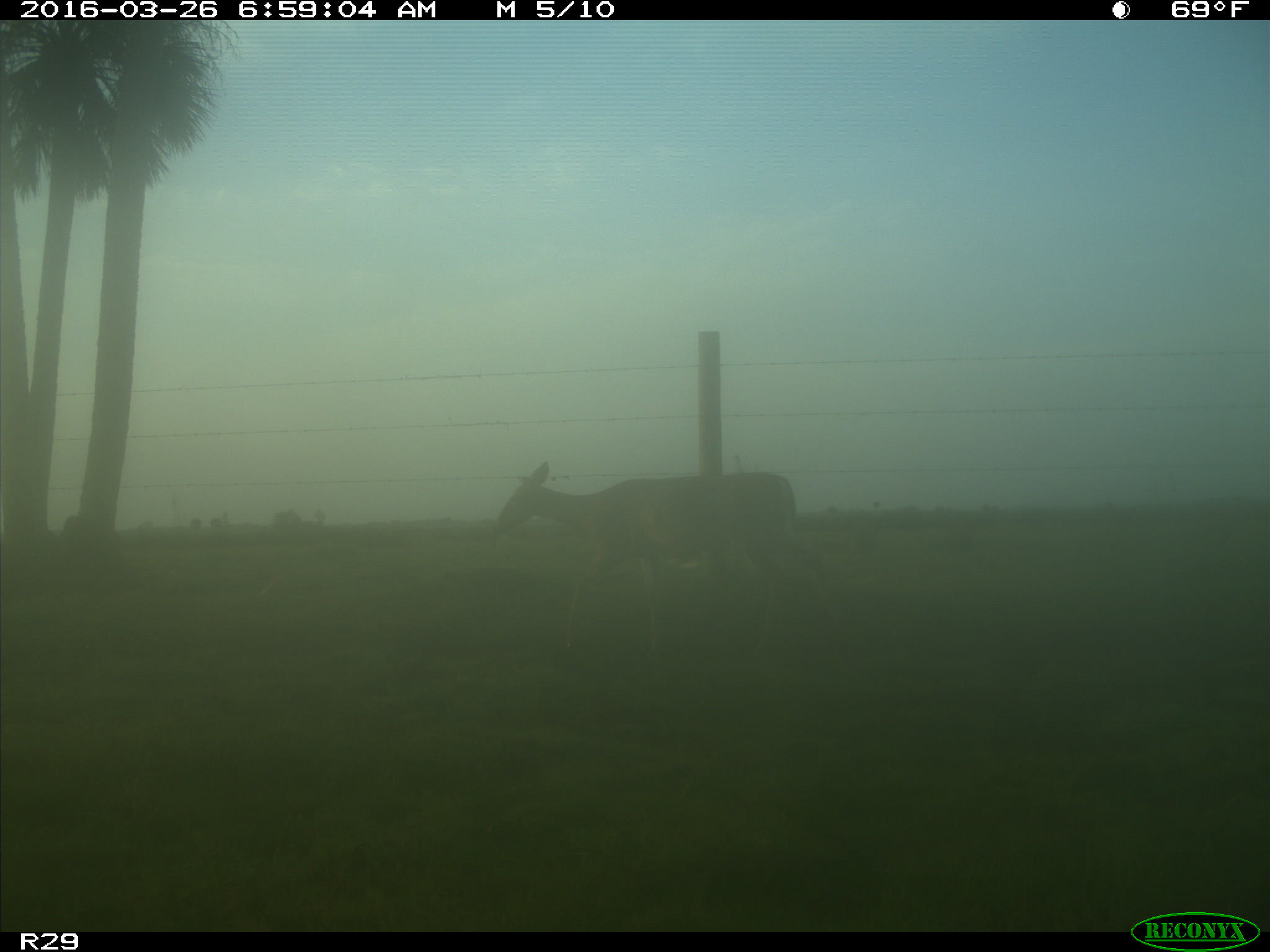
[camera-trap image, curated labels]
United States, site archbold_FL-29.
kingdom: Animalia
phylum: Chordata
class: Mammalia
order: Artiodactyla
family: Cervidae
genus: Odocoileus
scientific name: Odocoileus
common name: deer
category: unidentified deer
Unidentified deer (deer) (Odocoileus).